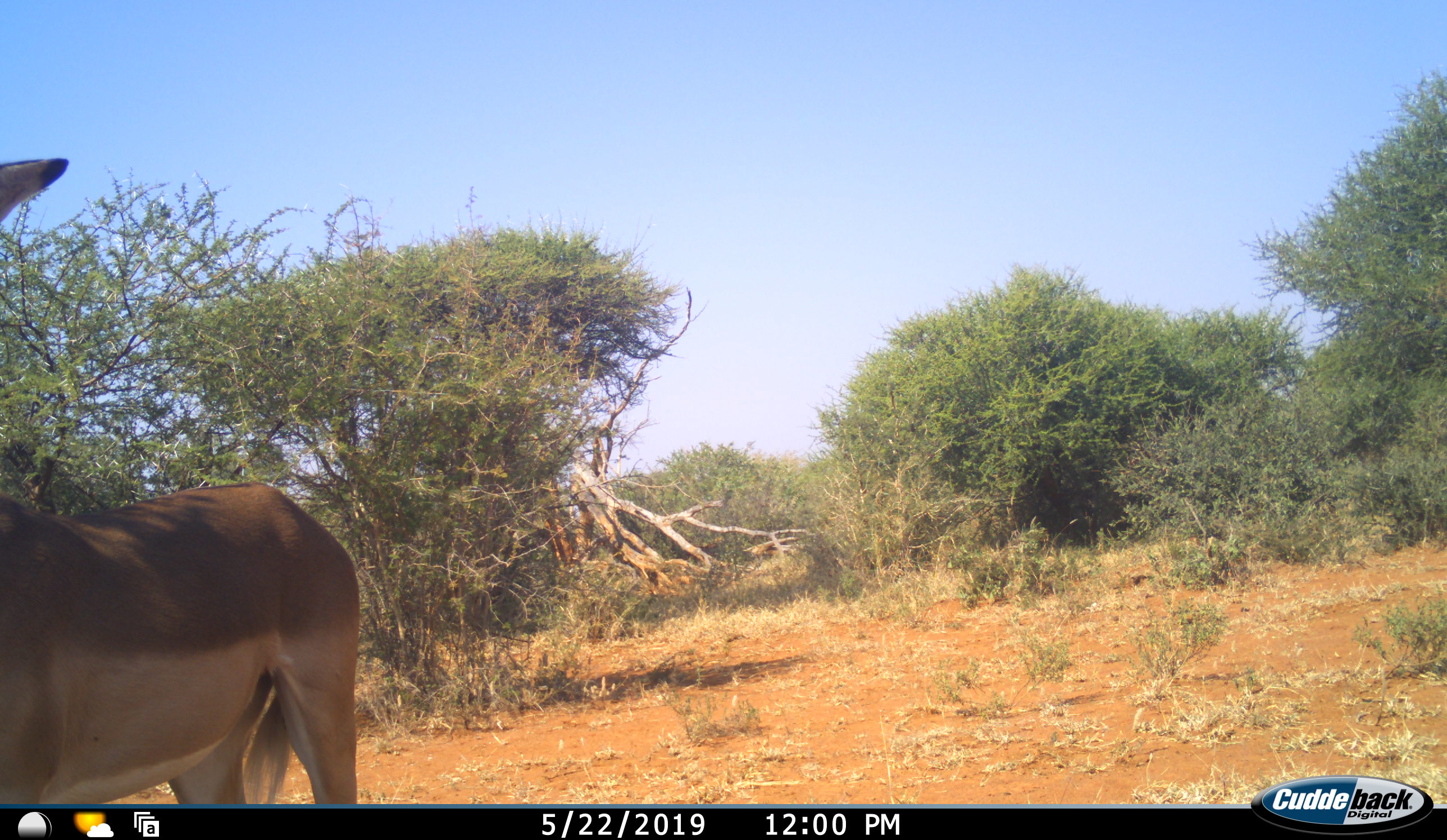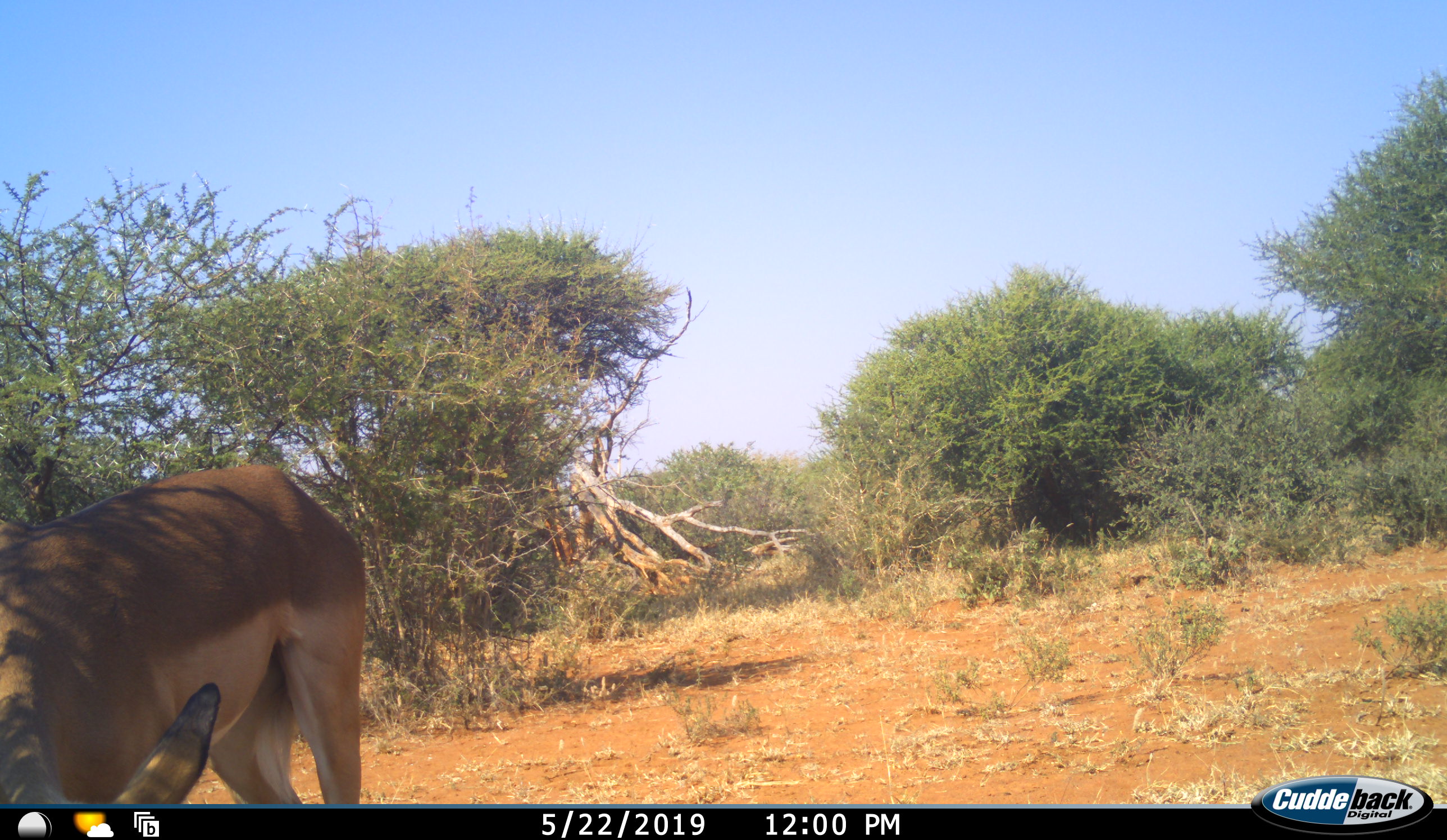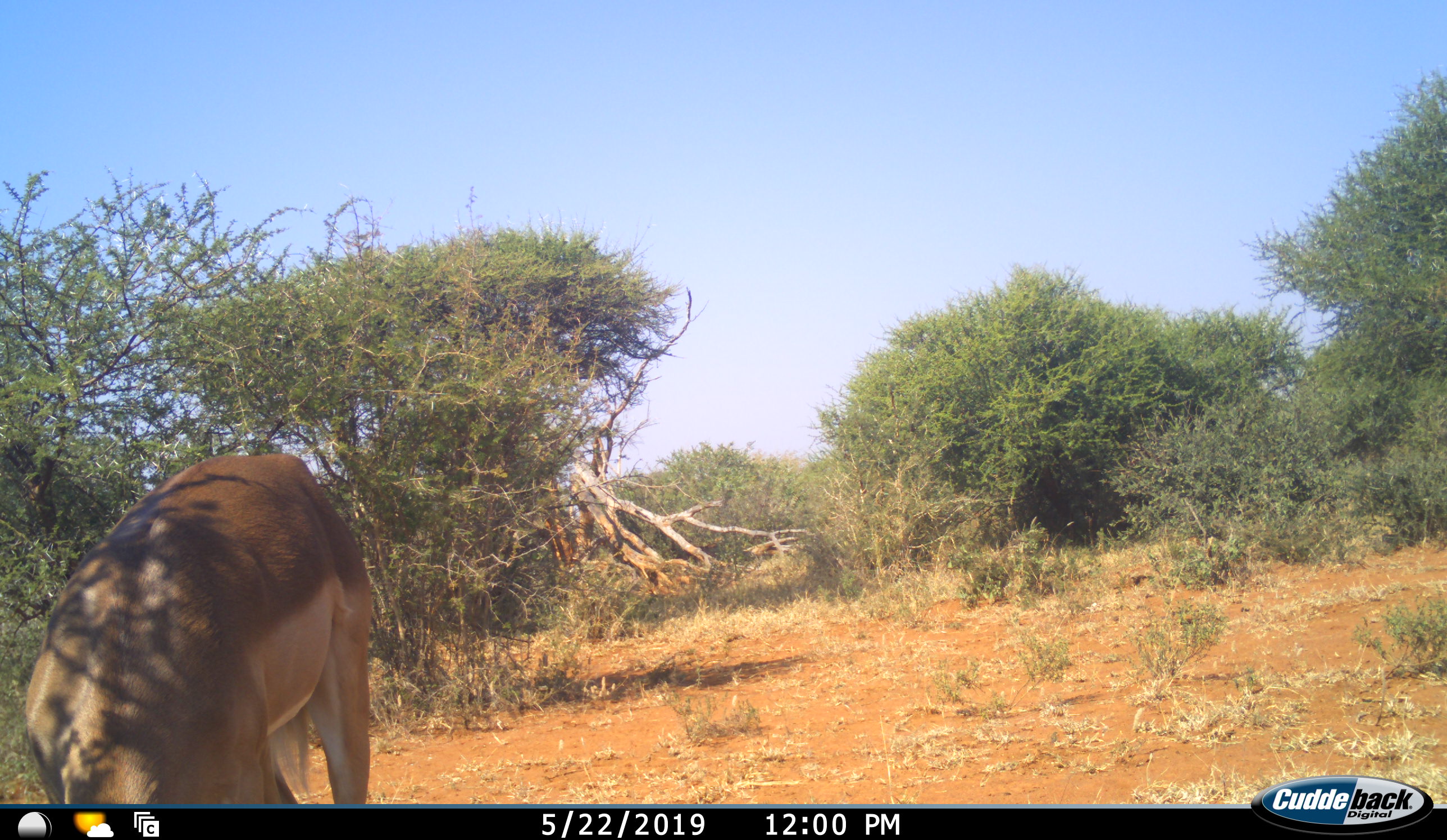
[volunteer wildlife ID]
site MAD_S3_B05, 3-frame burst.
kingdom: Animalia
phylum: Chordata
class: Mammalia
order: Artiodactyla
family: Bovidae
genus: Aepyceros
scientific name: Aepyceros melampus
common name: impala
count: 1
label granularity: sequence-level